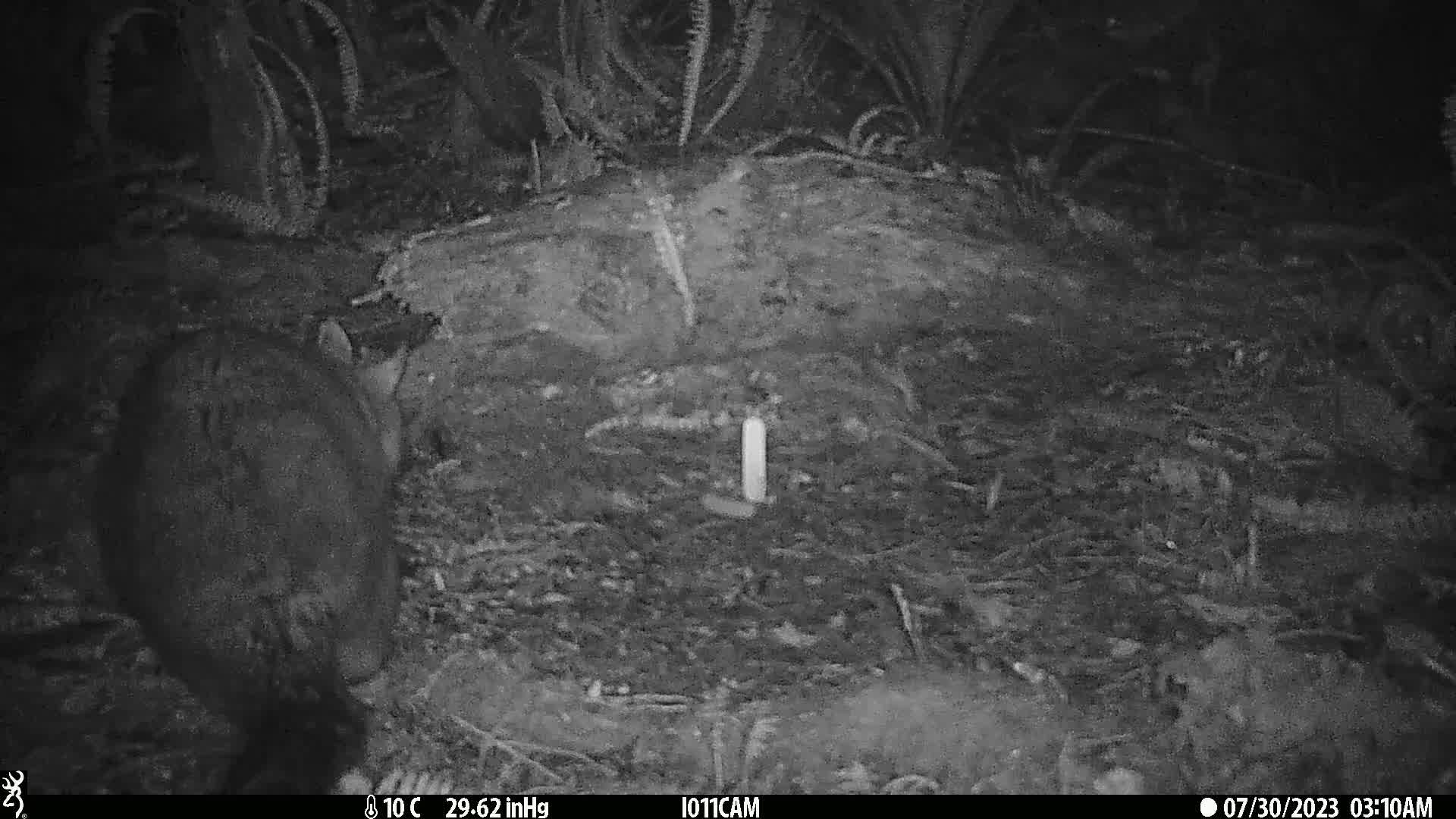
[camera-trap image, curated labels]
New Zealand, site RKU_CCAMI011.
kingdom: Animalia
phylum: Chordata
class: Mammalia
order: Diprotodontia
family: Phalangeridae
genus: Trichosurus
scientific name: Trichosurus vulpecula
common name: common brushtail possum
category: possum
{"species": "possum (common brushtail possum) (Trichosurus vulpecula)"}